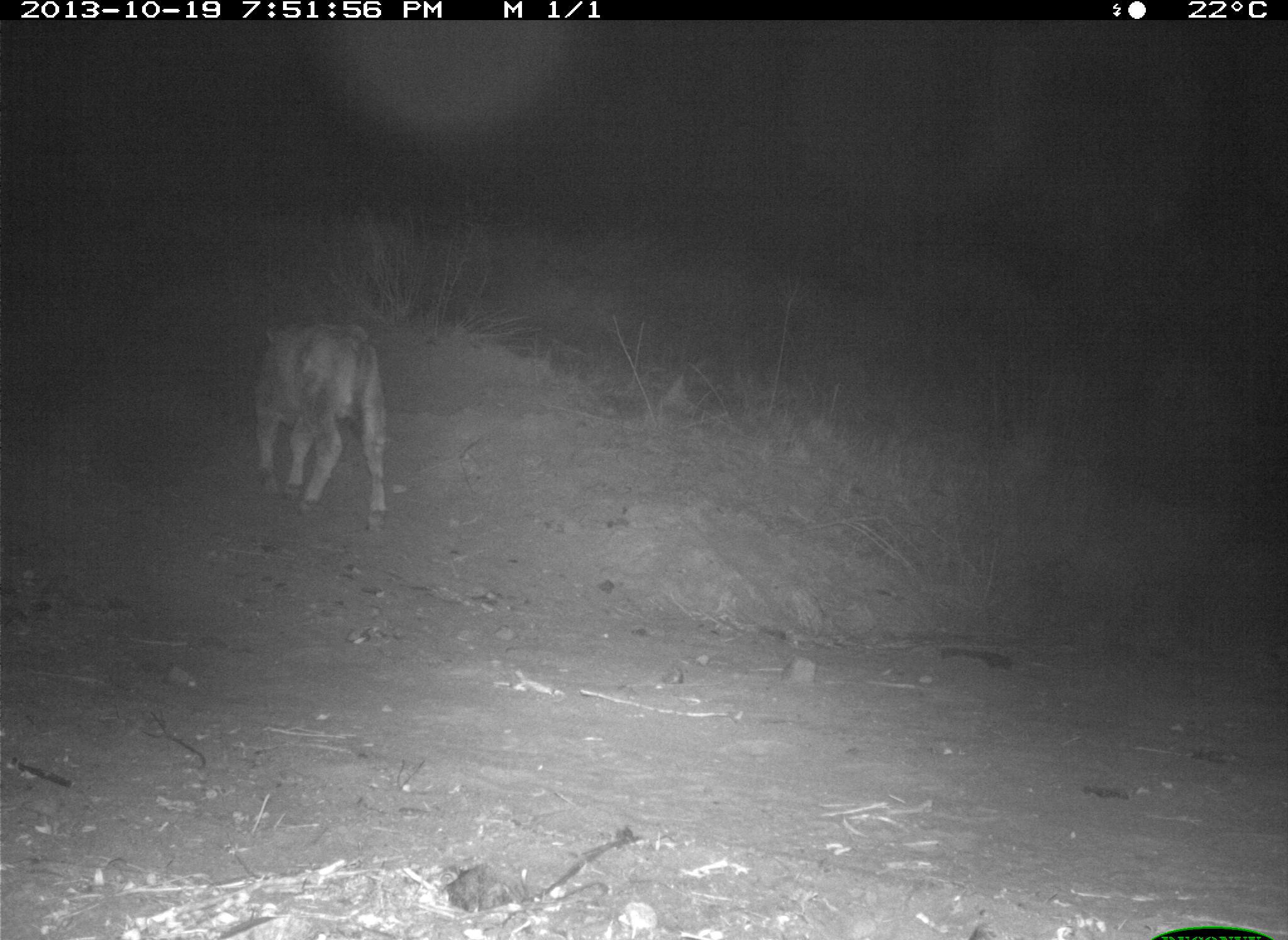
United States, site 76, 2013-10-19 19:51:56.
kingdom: Animalia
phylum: Chordata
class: Mammalia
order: Artiodactyla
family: Bovidae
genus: Bos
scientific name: Bos taurus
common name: cow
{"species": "cow (Bos taurus)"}